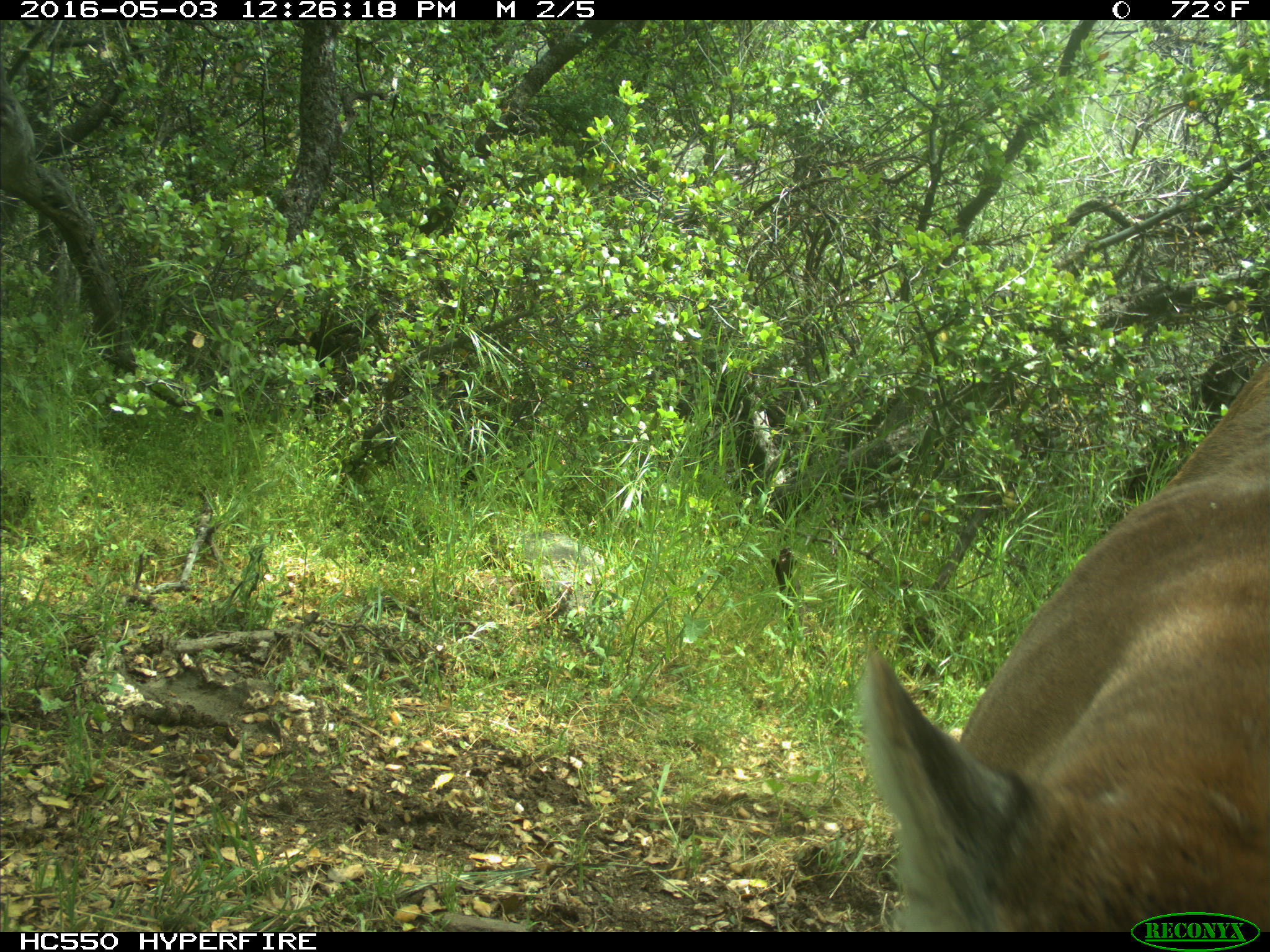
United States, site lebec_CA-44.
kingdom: Animalia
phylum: Chordata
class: Mammalia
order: Carnivora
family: Felidae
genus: Puma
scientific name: Puma concolor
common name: mountain lion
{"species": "Puma concolor (mountain lion)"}